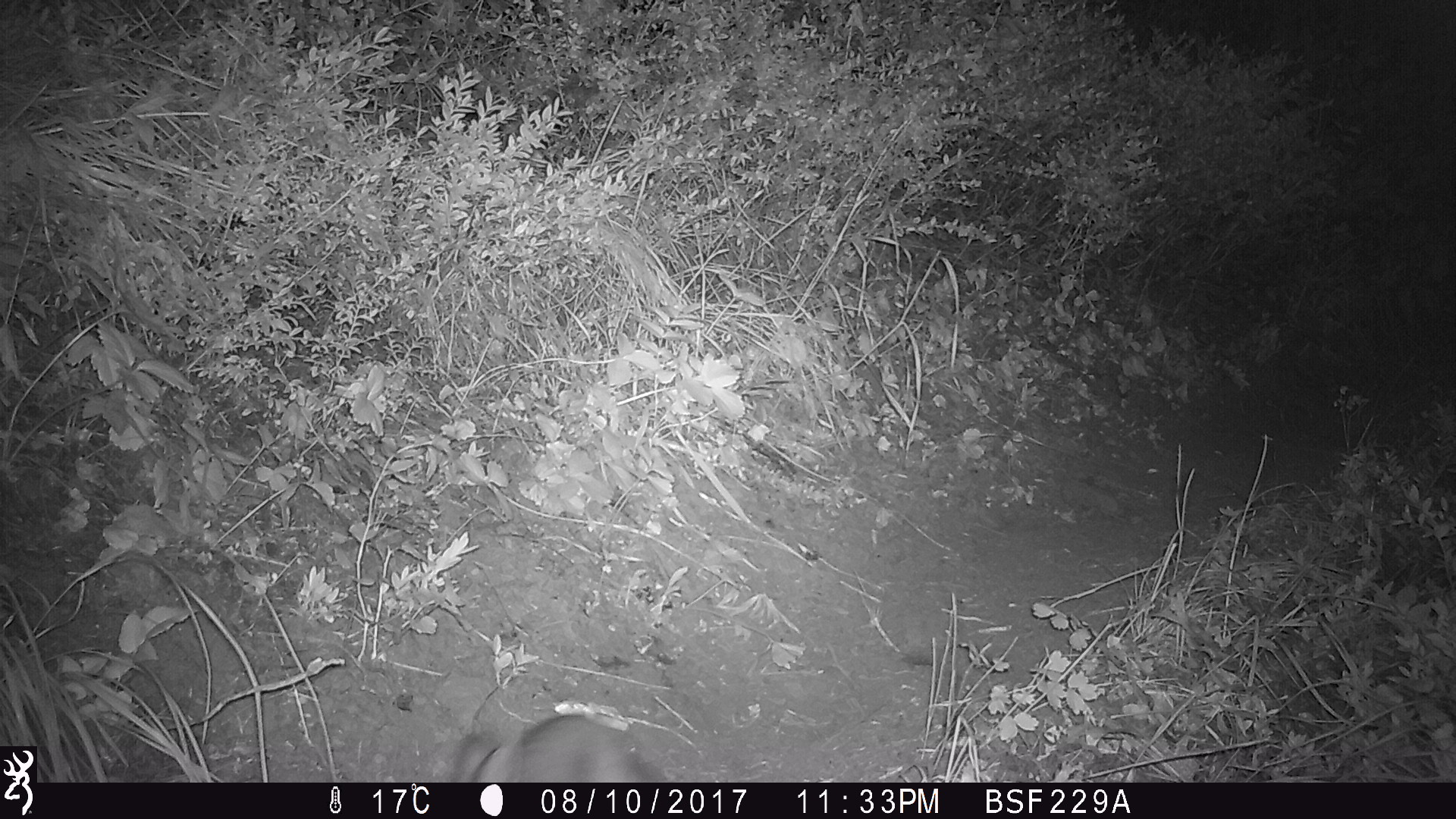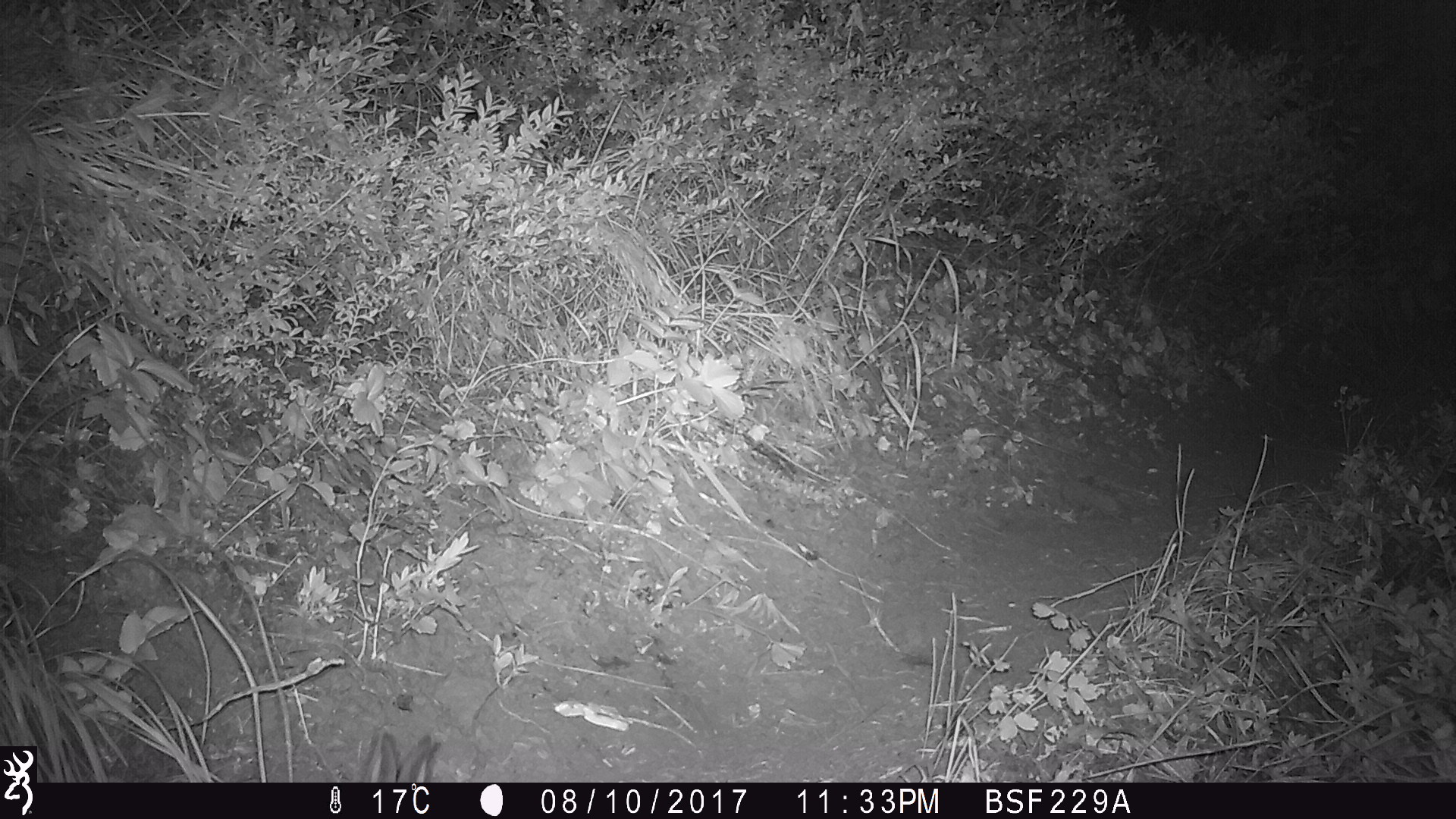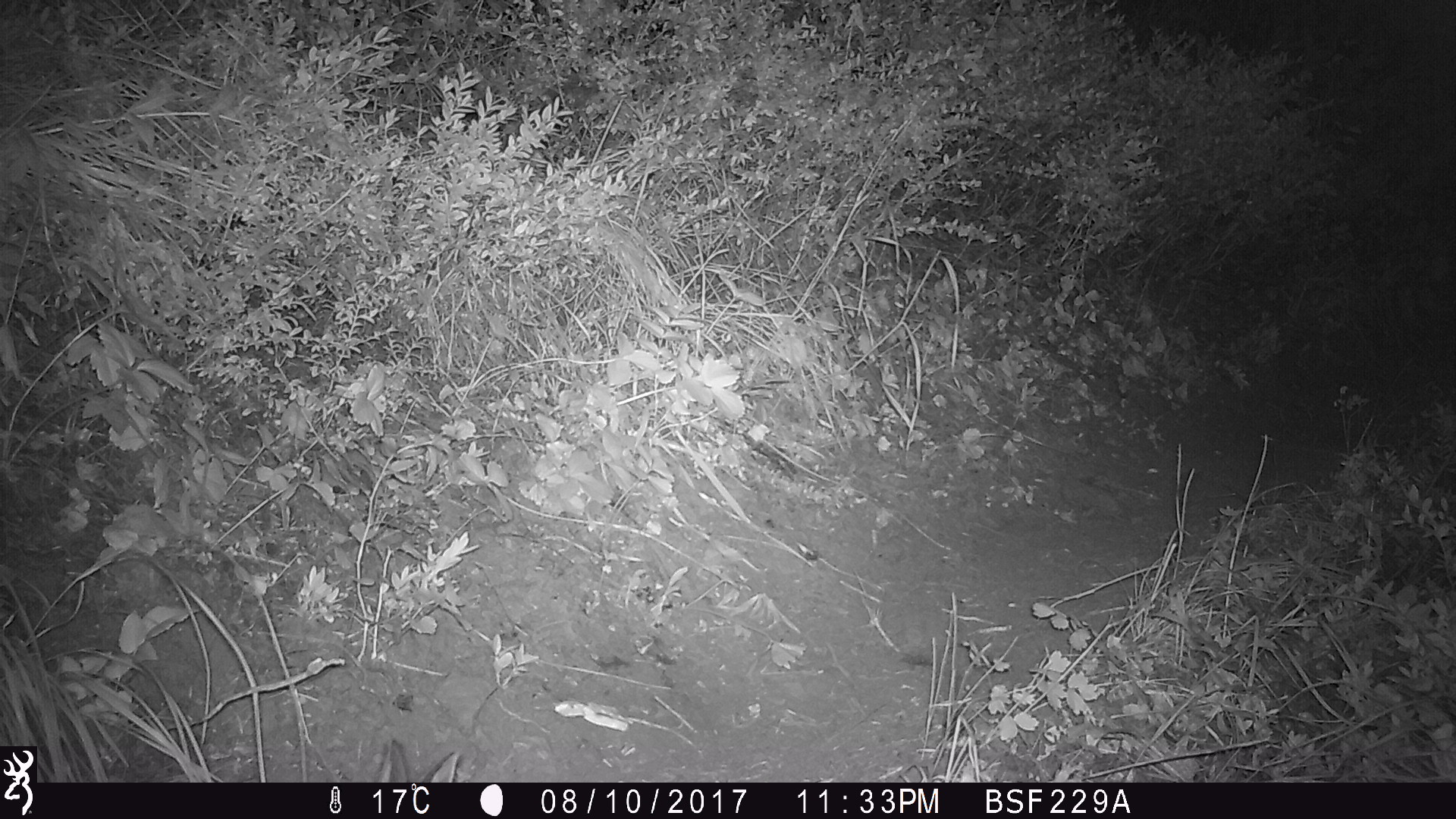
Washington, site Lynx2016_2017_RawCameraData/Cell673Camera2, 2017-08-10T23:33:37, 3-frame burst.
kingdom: Animalia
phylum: Chordata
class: Mammalia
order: Lagomorpha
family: Leporidae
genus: Lepus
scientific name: Lepus americanus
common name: snowshoe hare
Lepus americanus (snowshoe hare). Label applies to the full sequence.